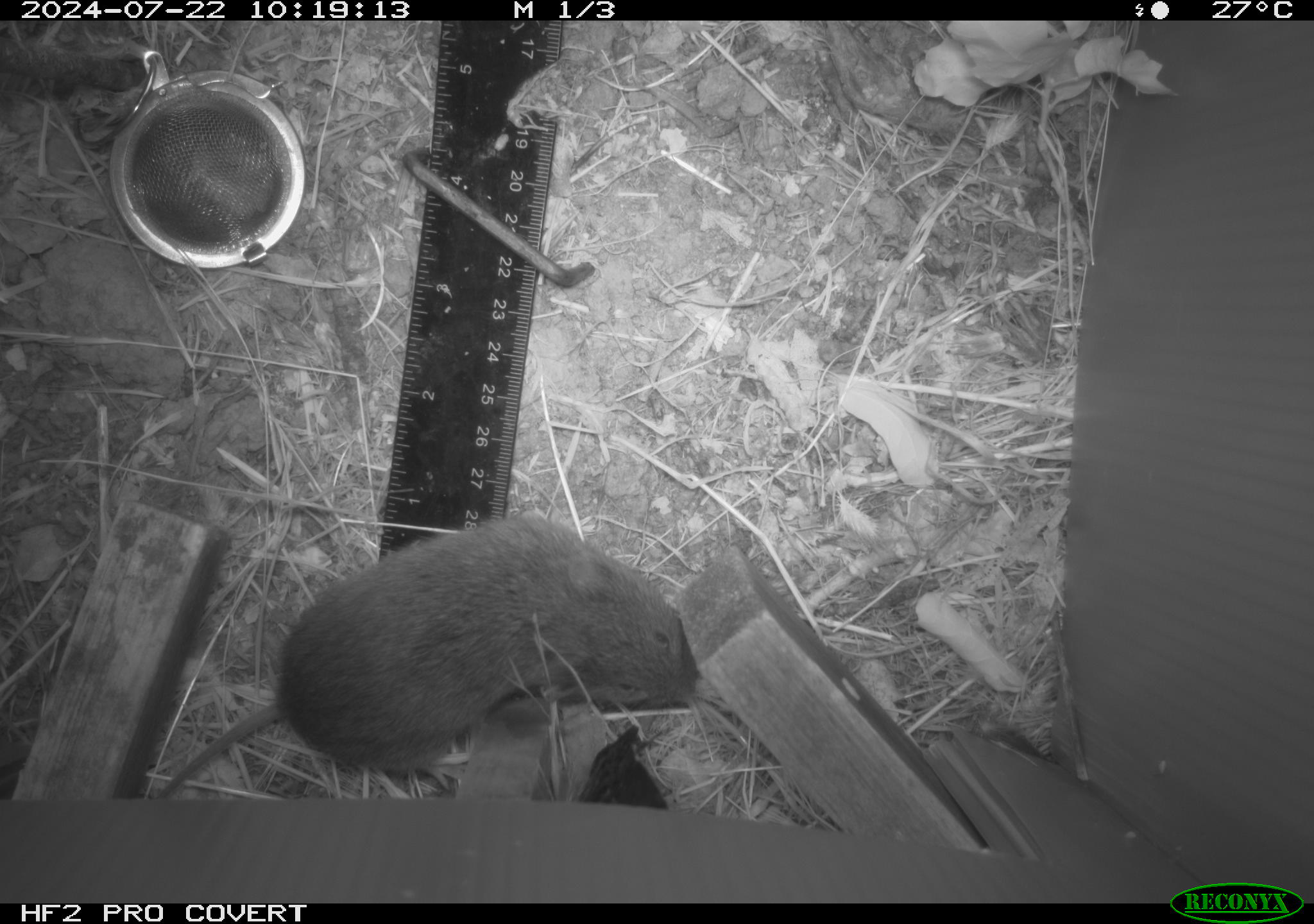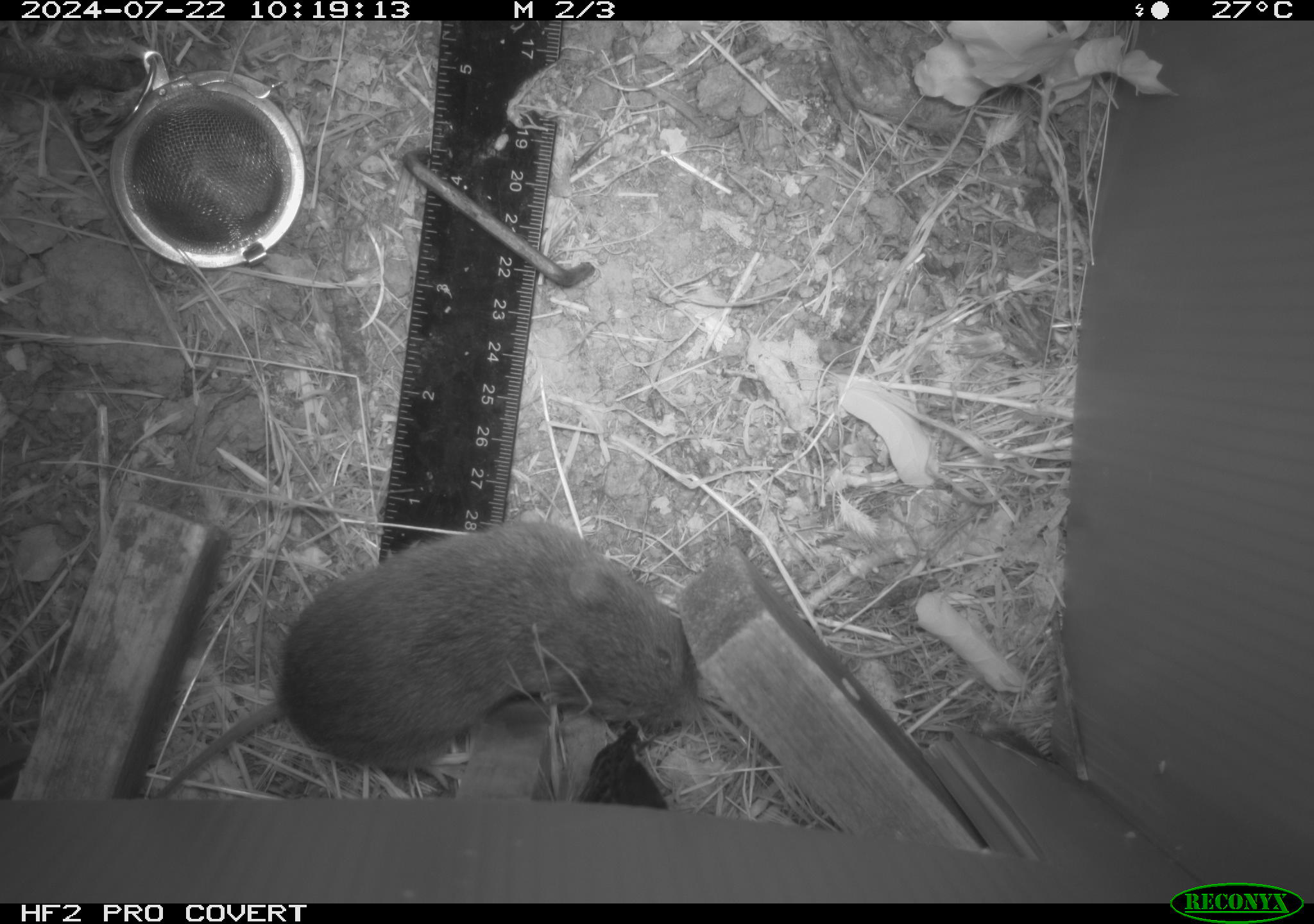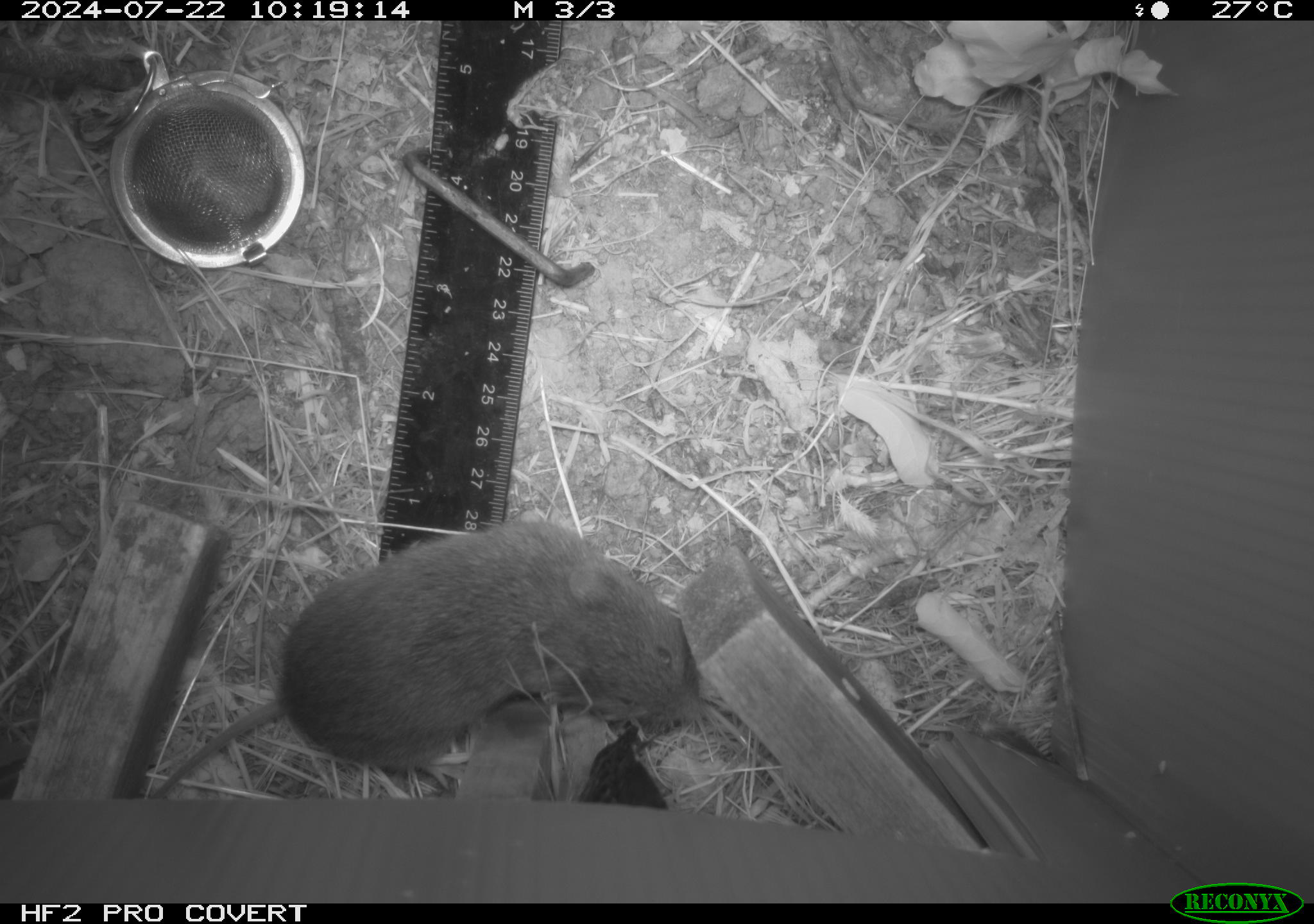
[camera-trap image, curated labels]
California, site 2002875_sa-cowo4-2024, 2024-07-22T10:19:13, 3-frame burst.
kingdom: Animalia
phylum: Chordata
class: Mammalia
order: Rodentia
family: Cricetidae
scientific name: Arvicolinae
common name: voles, lemmings, and muskrats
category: arvicolinae subfamily